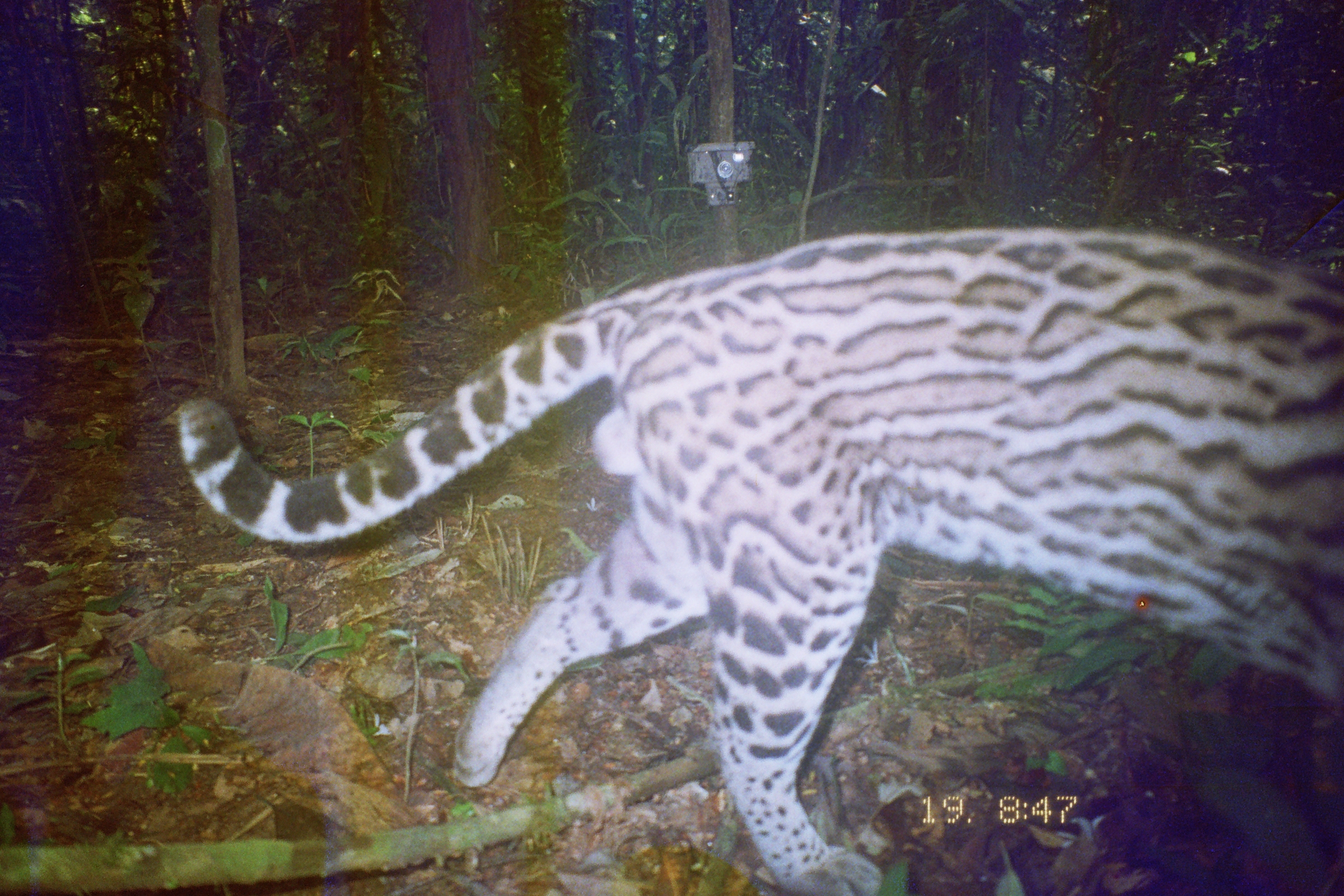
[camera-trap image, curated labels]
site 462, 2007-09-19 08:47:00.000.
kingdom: Animalia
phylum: Chordata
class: Mammalia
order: Carnivora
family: Felidae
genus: Leopardus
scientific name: Leopardus pardalis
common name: ocelot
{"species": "Leopardus pardalis (ocelot)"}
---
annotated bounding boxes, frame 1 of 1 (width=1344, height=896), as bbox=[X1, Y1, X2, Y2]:
leopardus pardalis: bbox=[175, 219, 1344, 896]